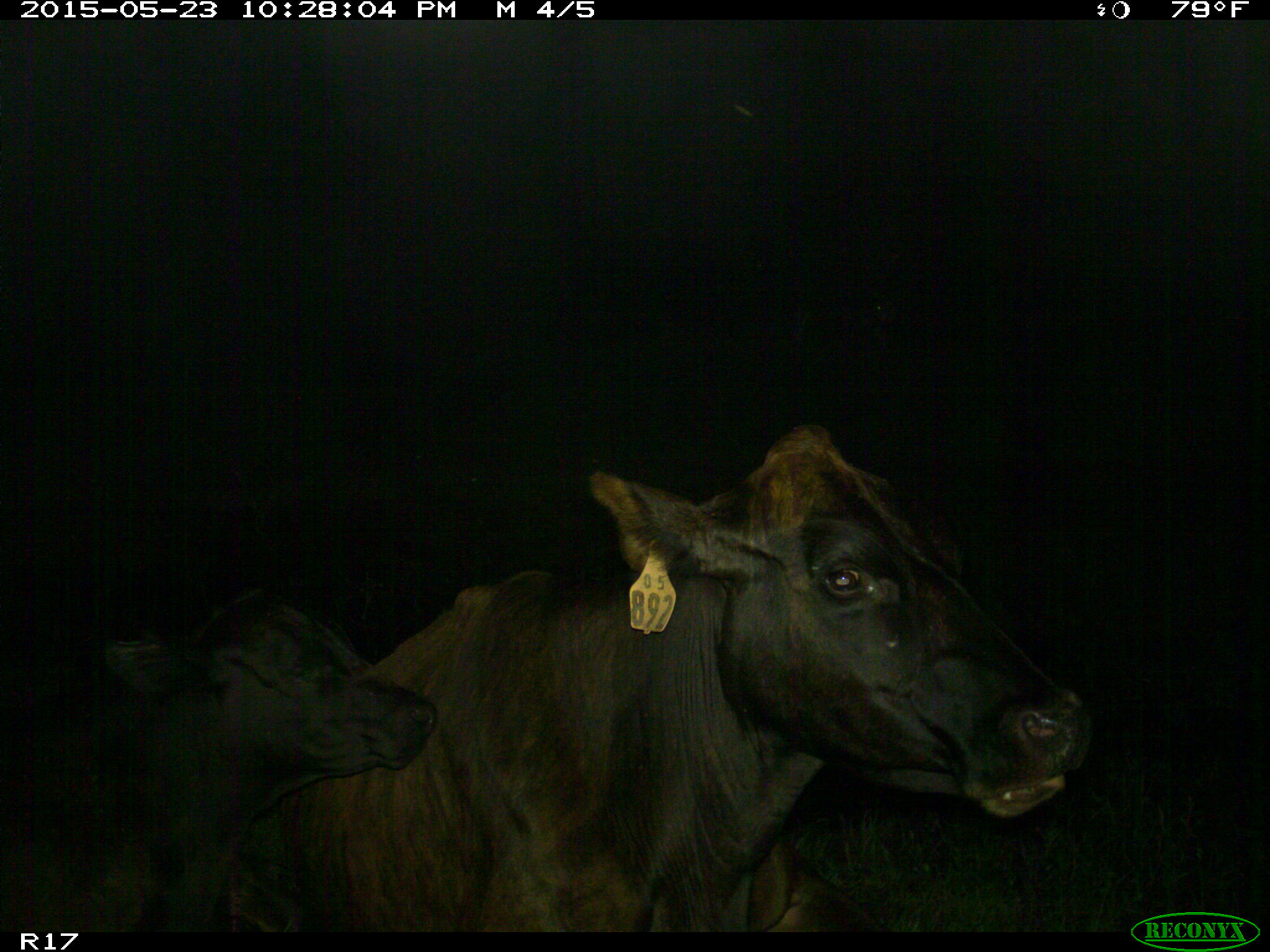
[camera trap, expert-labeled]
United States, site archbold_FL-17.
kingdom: Animalia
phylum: Chordata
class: Mammalia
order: Artiodactyla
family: Bovidae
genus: Bos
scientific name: Bos taurus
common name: domestic cow